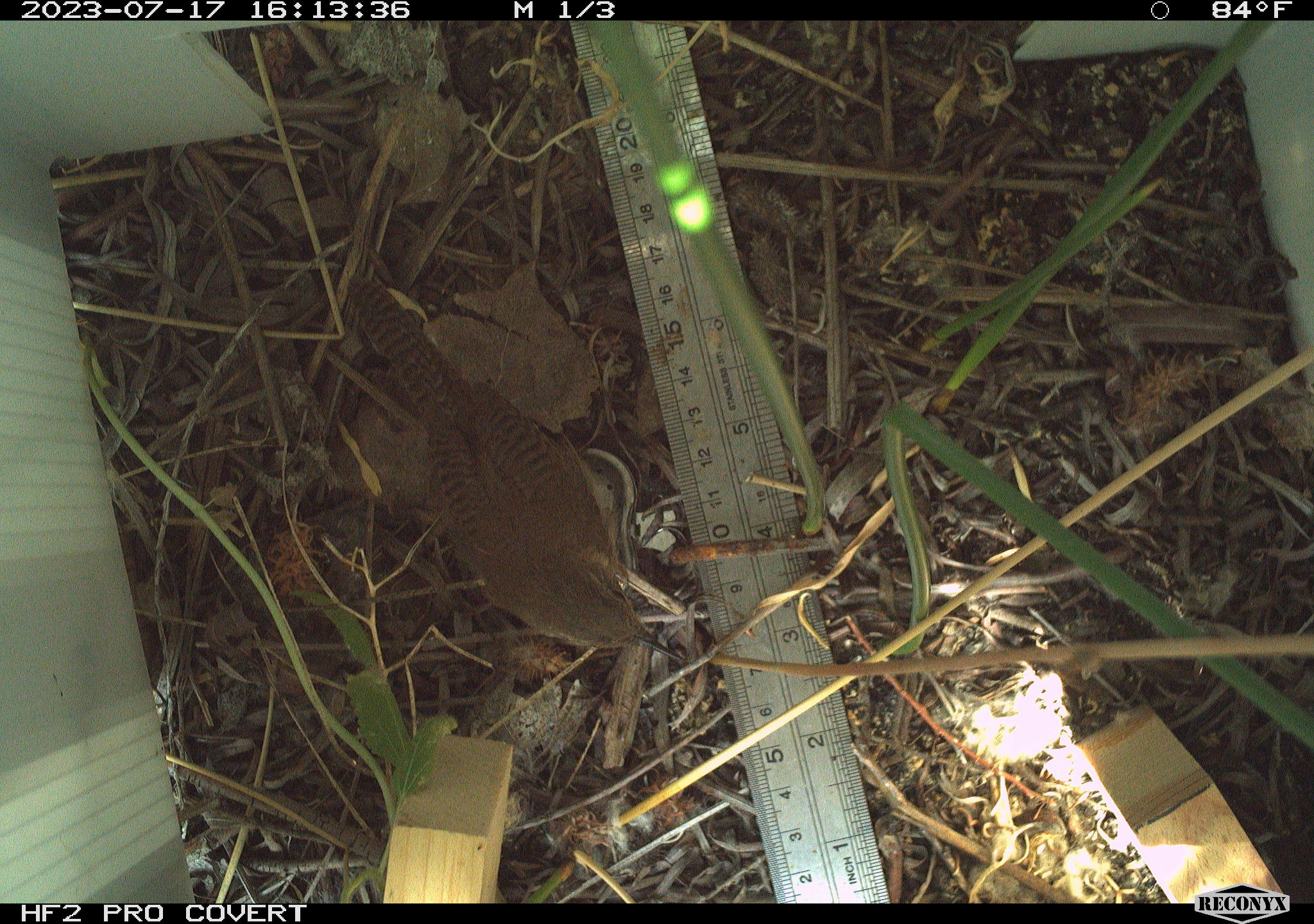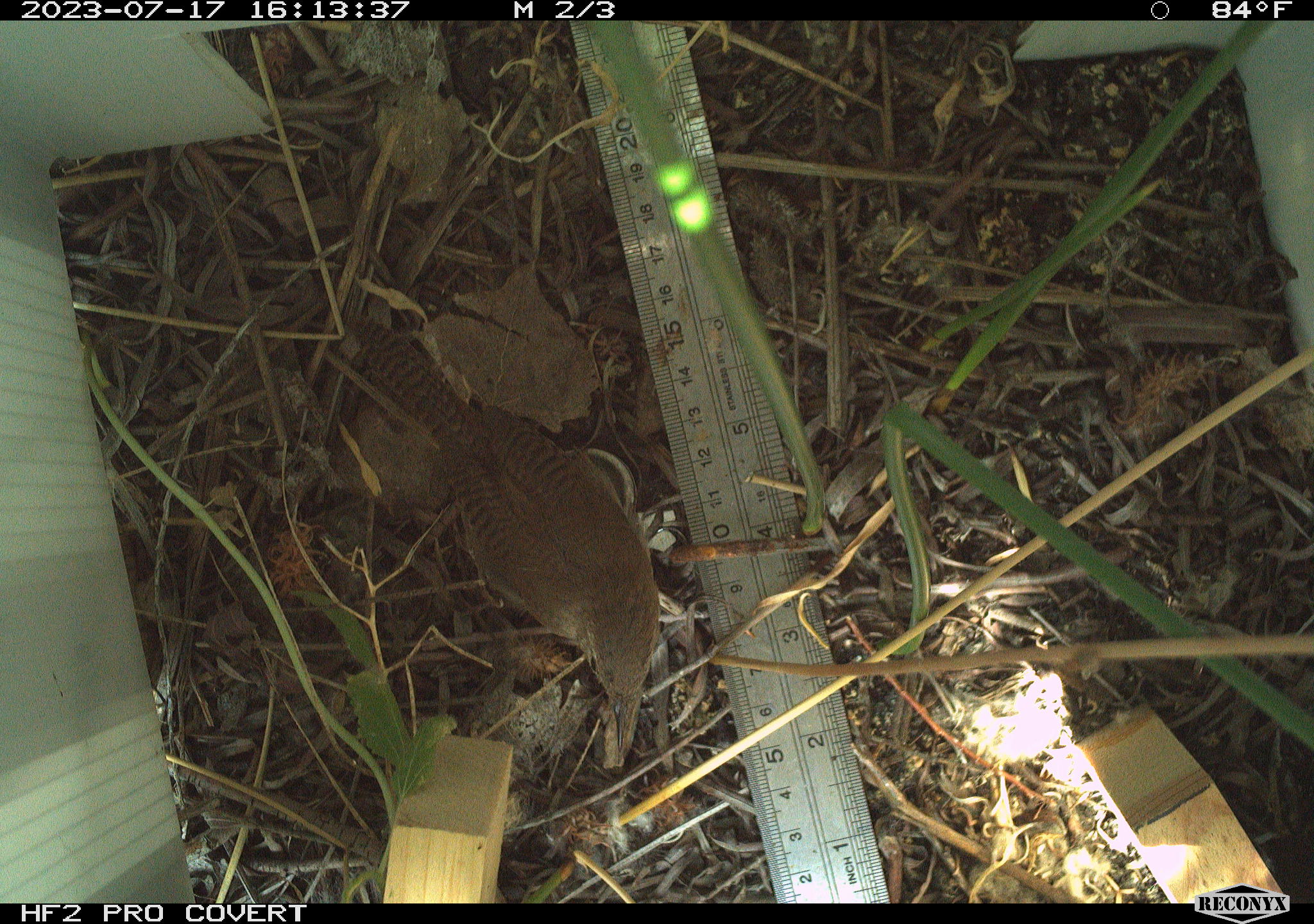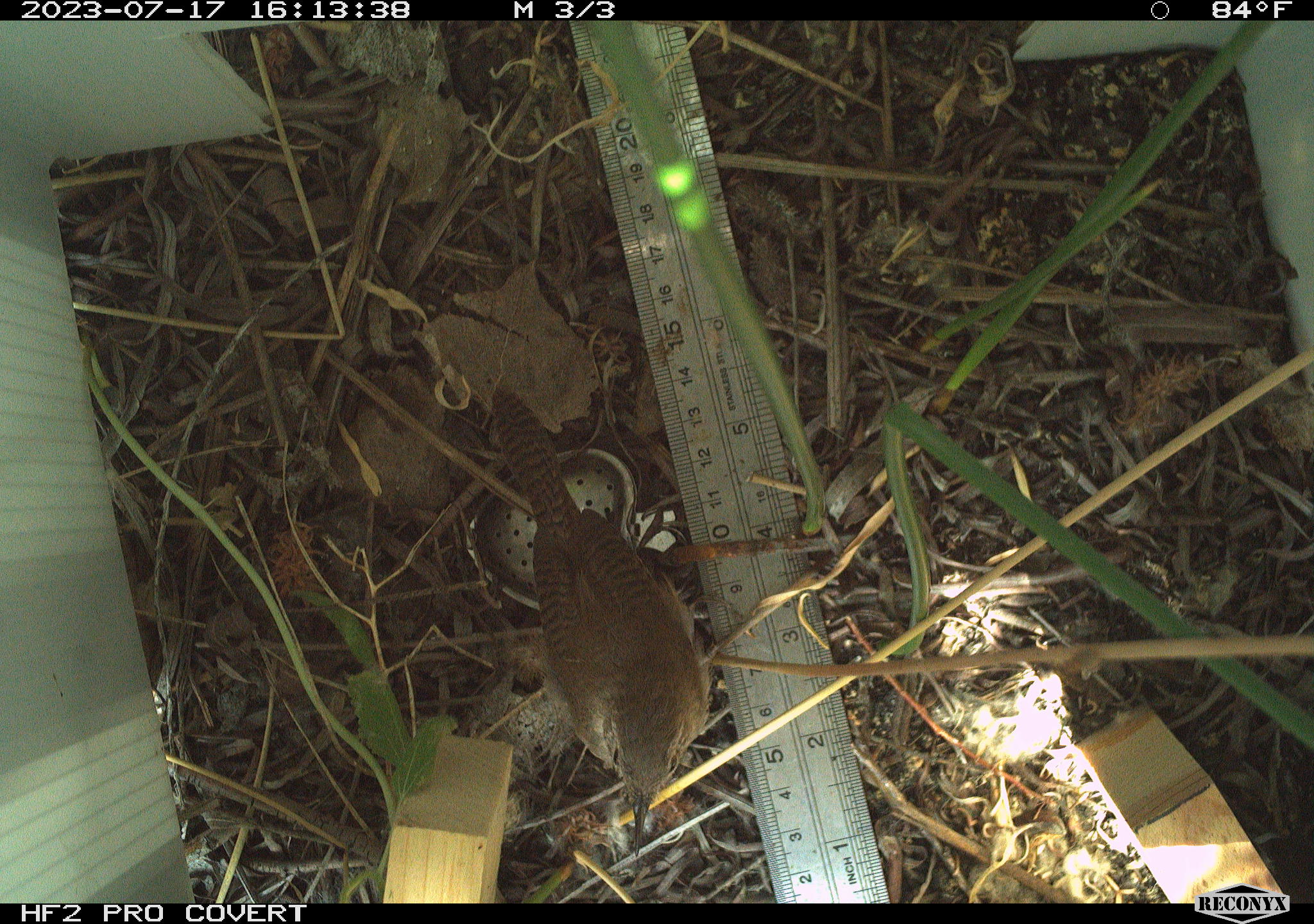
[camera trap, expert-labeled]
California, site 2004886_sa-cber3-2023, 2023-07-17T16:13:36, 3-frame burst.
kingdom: Animalia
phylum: Chordata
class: Aves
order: Passeriformes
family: Troglodytidae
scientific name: Troglodytidae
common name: wren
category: troglodytidae family